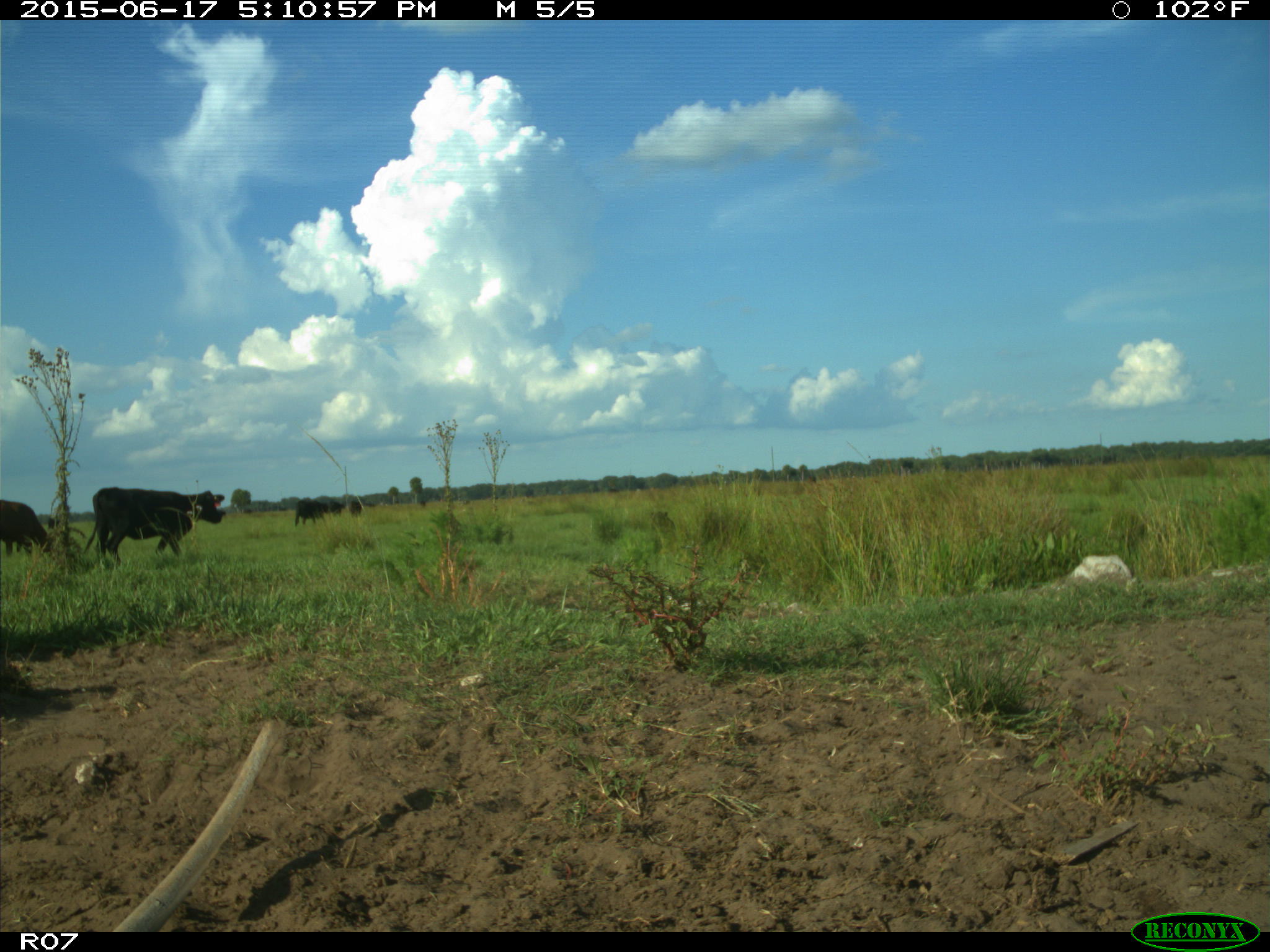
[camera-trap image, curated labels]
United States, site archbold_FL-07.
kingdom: Animalia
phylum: Chordata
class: Mammalia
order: Artiodactyla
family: Bovidae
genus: Bos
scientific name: Bos taurus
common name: domestic cow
Bos taurus (domestic cow).